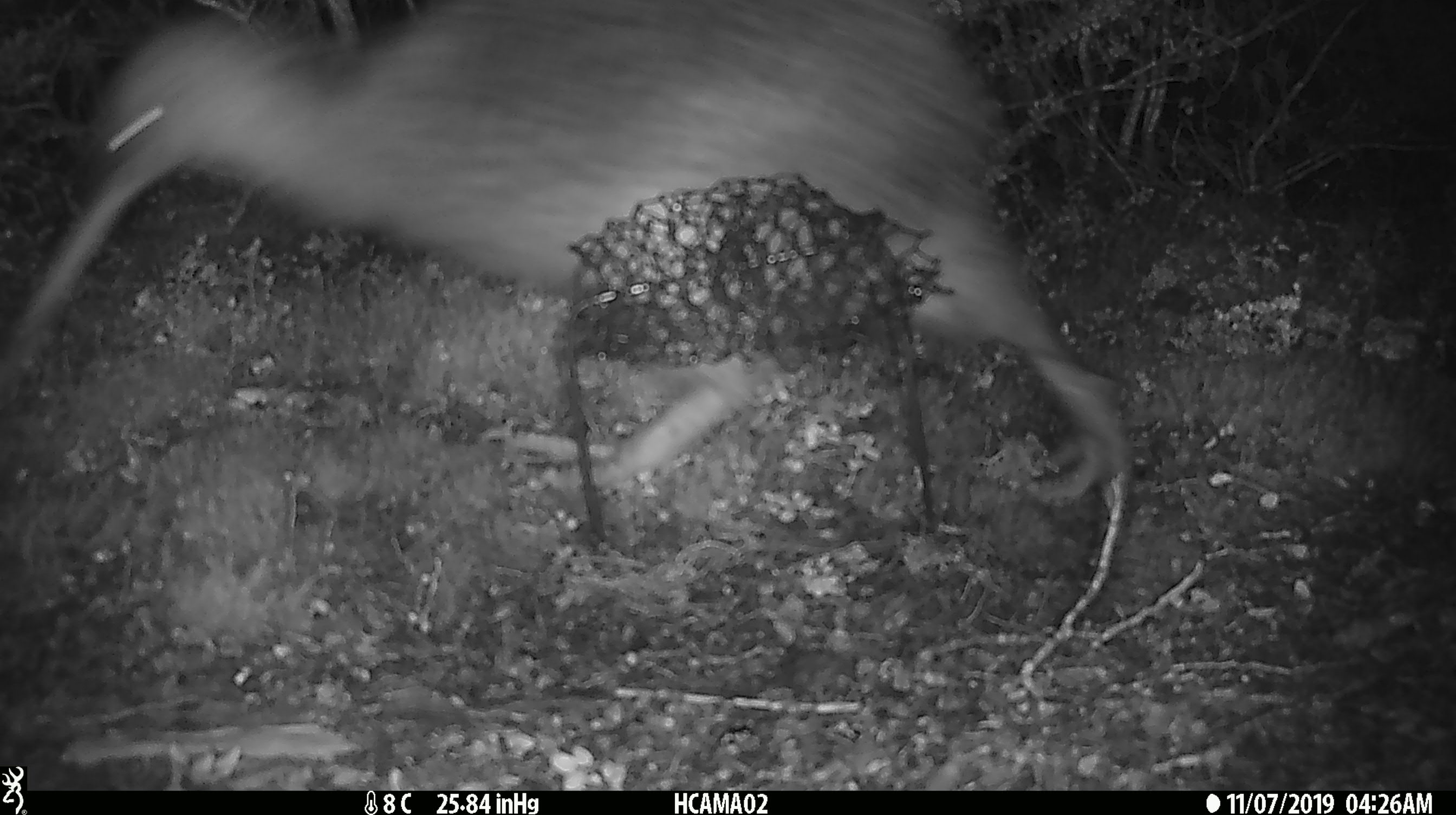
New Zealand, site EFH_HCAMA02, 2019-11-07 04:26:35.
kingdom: Animalia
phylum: Chordata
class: Aves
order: Apterygiformes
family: Apterygidae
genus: Apteryx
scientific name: Apteryx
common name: kiwi